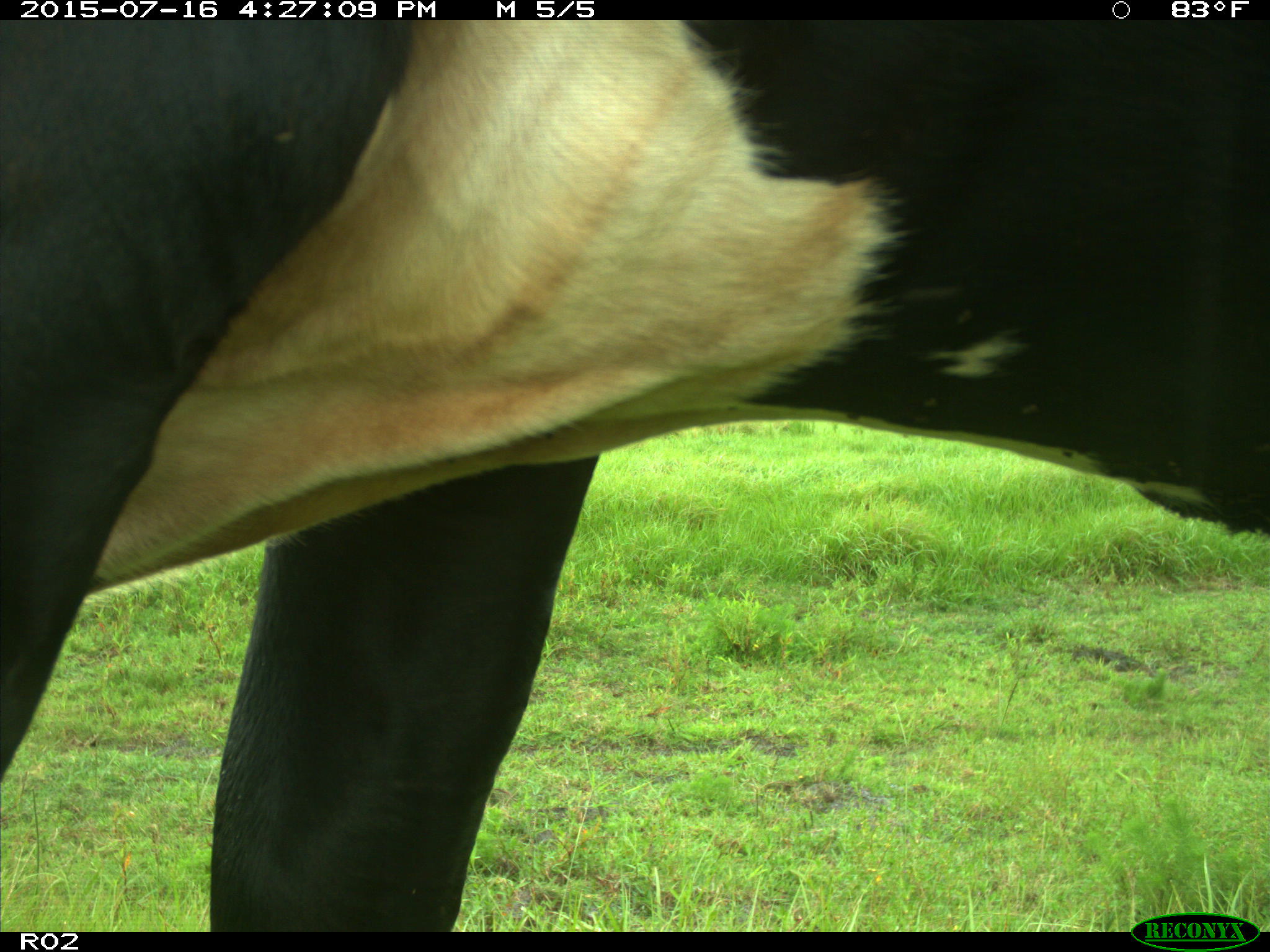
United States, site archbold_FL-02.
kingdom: Animalia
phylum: Chordata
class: Mammalia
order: Artiodactyla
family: Bovidae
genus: Bos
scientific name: Bos taurus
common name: domestic cow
Bos taurus (domestic cow).